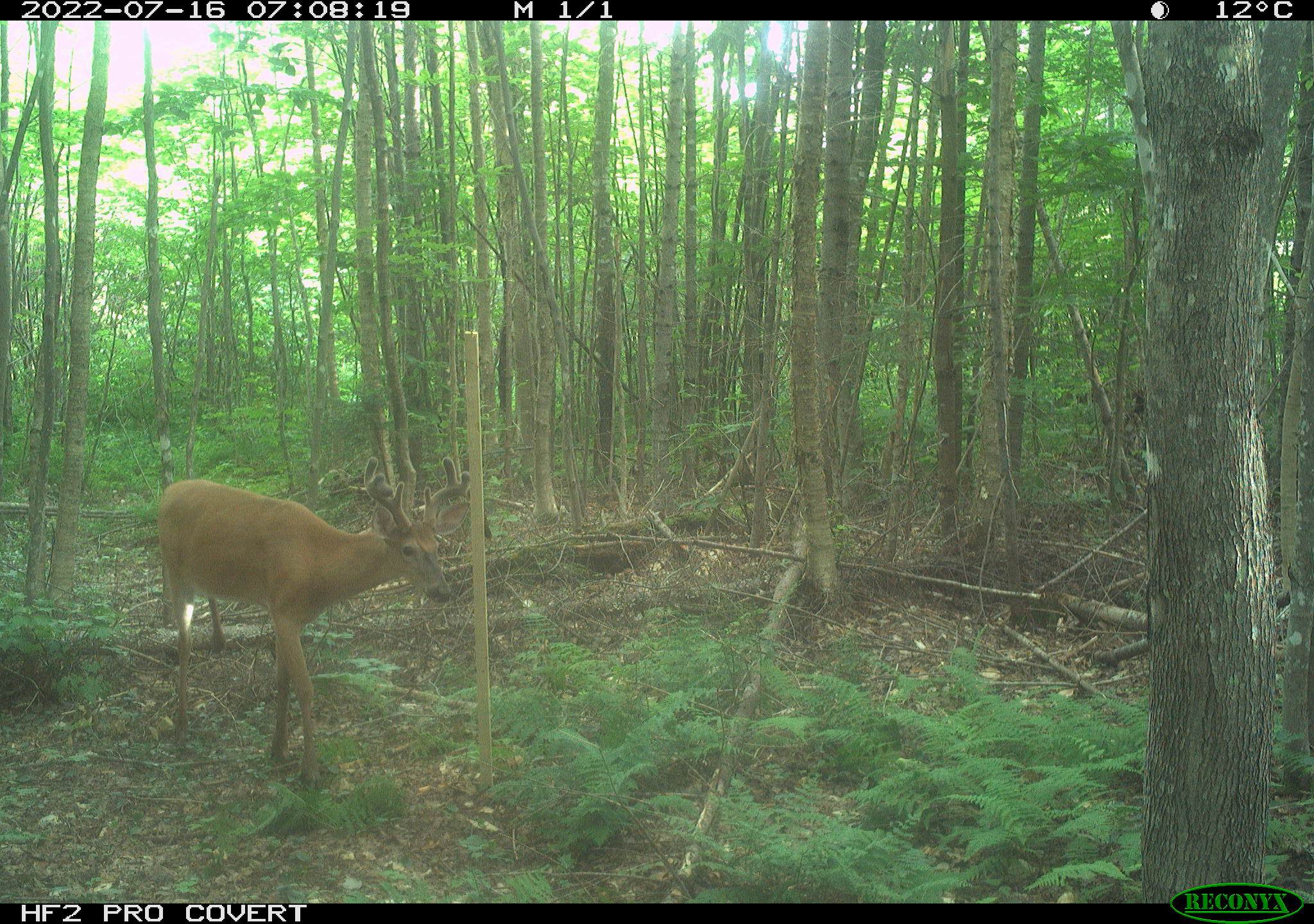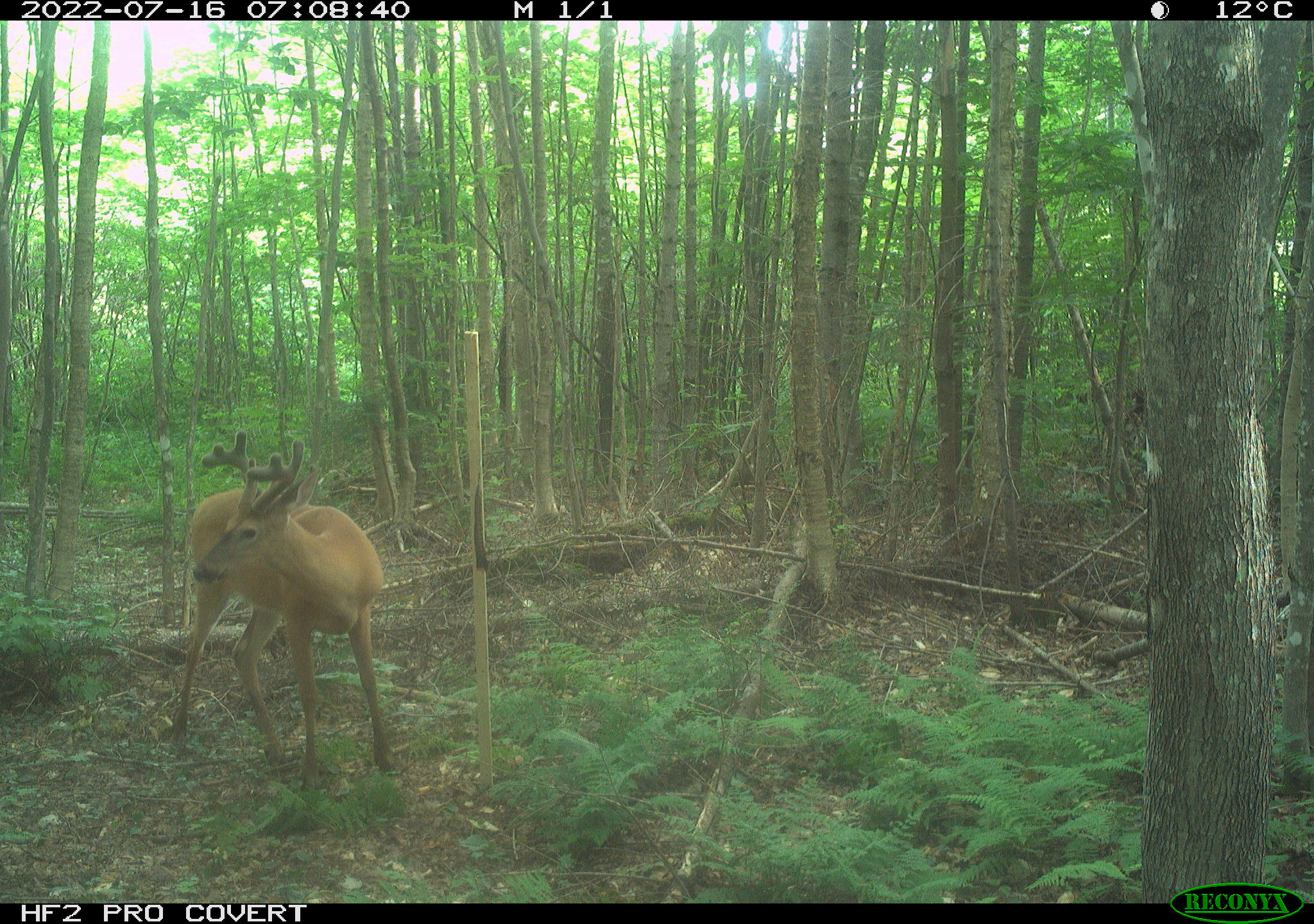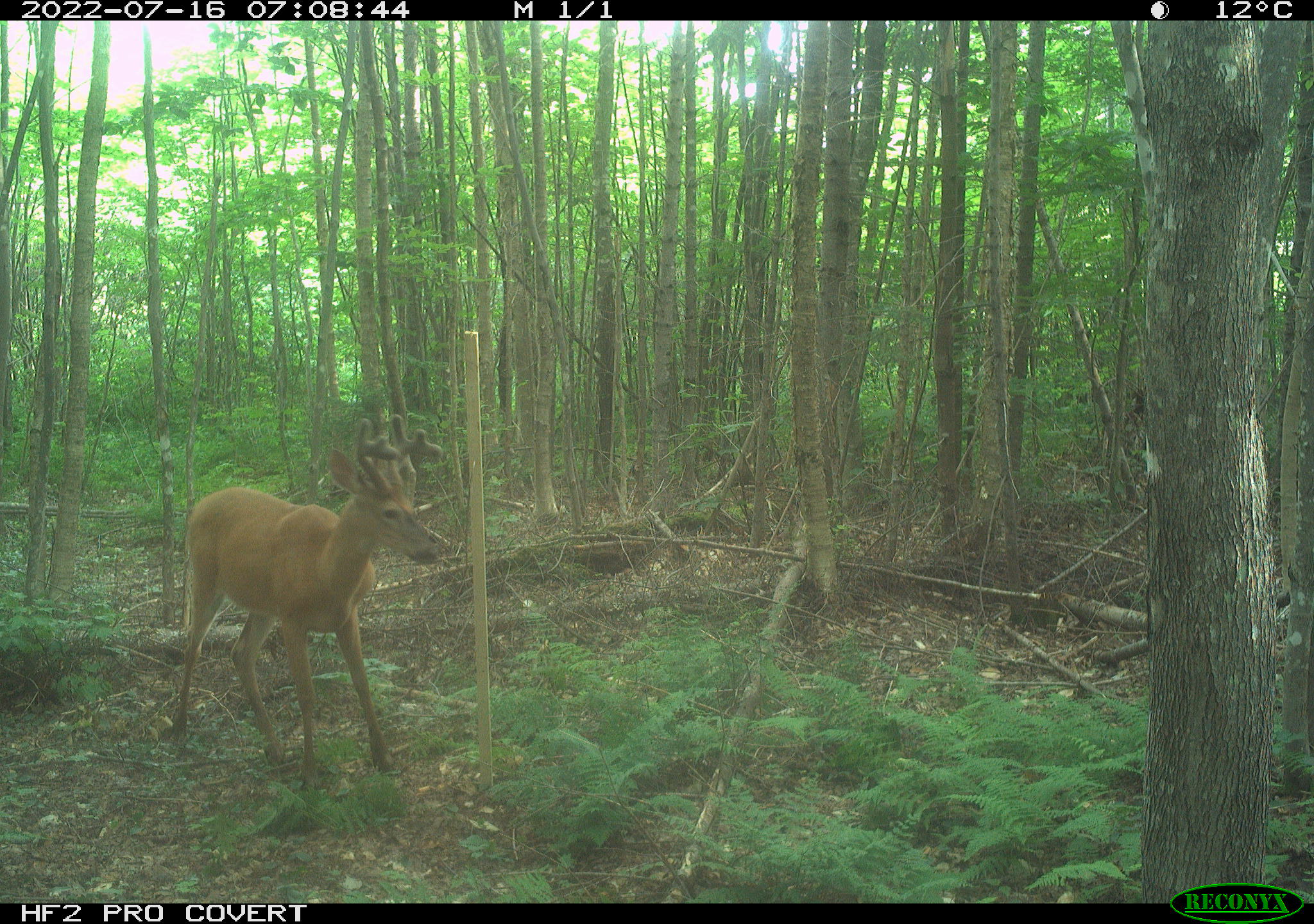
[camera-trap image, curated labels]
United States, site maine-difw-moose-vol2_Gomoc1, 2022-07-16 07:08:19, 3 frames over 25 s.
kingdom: Animalia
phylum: Chordata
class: Mammalia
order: Artiodactyla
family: Cervidae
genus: Odocoileus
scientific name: Odocoileus virginianus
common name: white-tailed deer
White-tailed deer (Odocoileus virginianus).